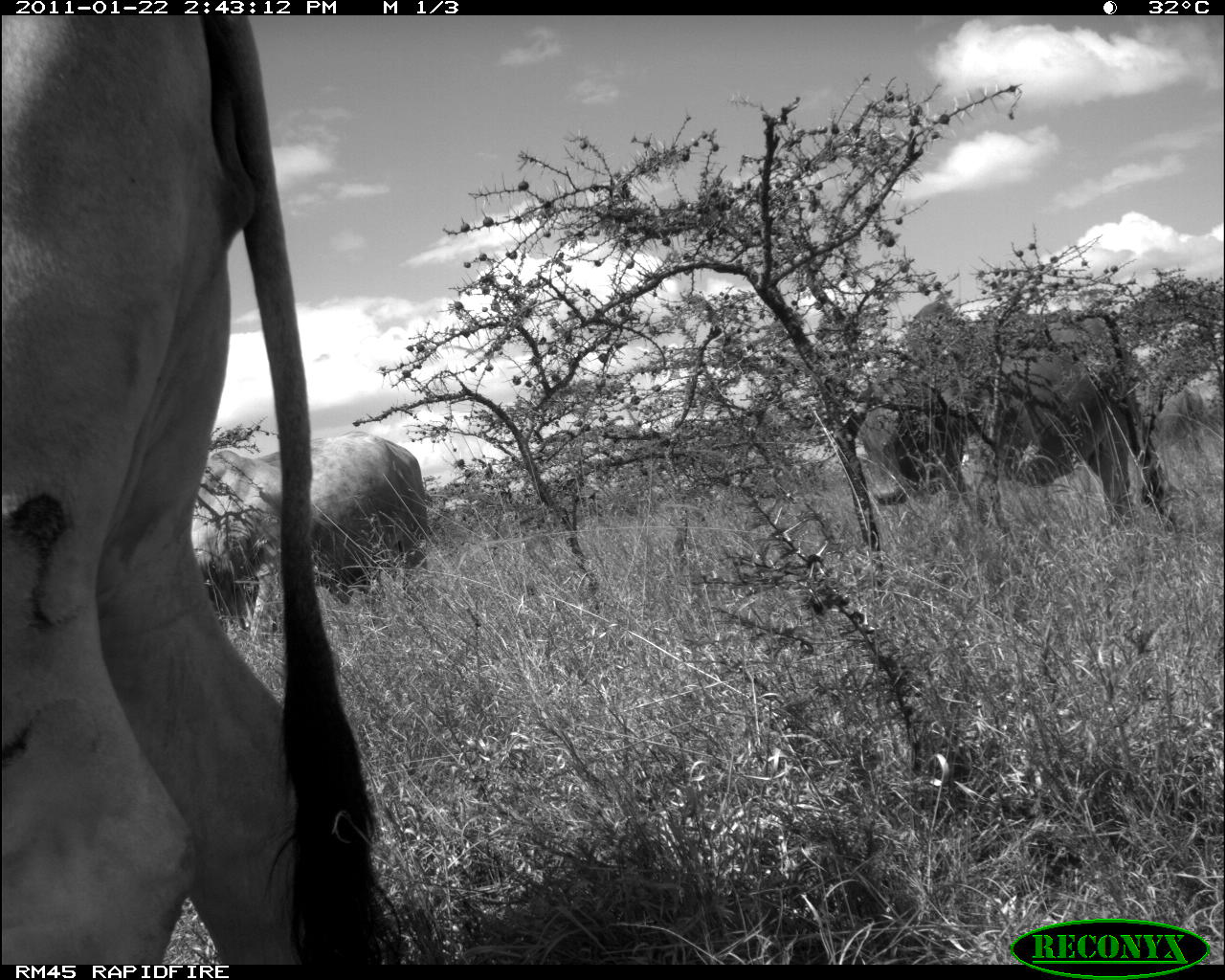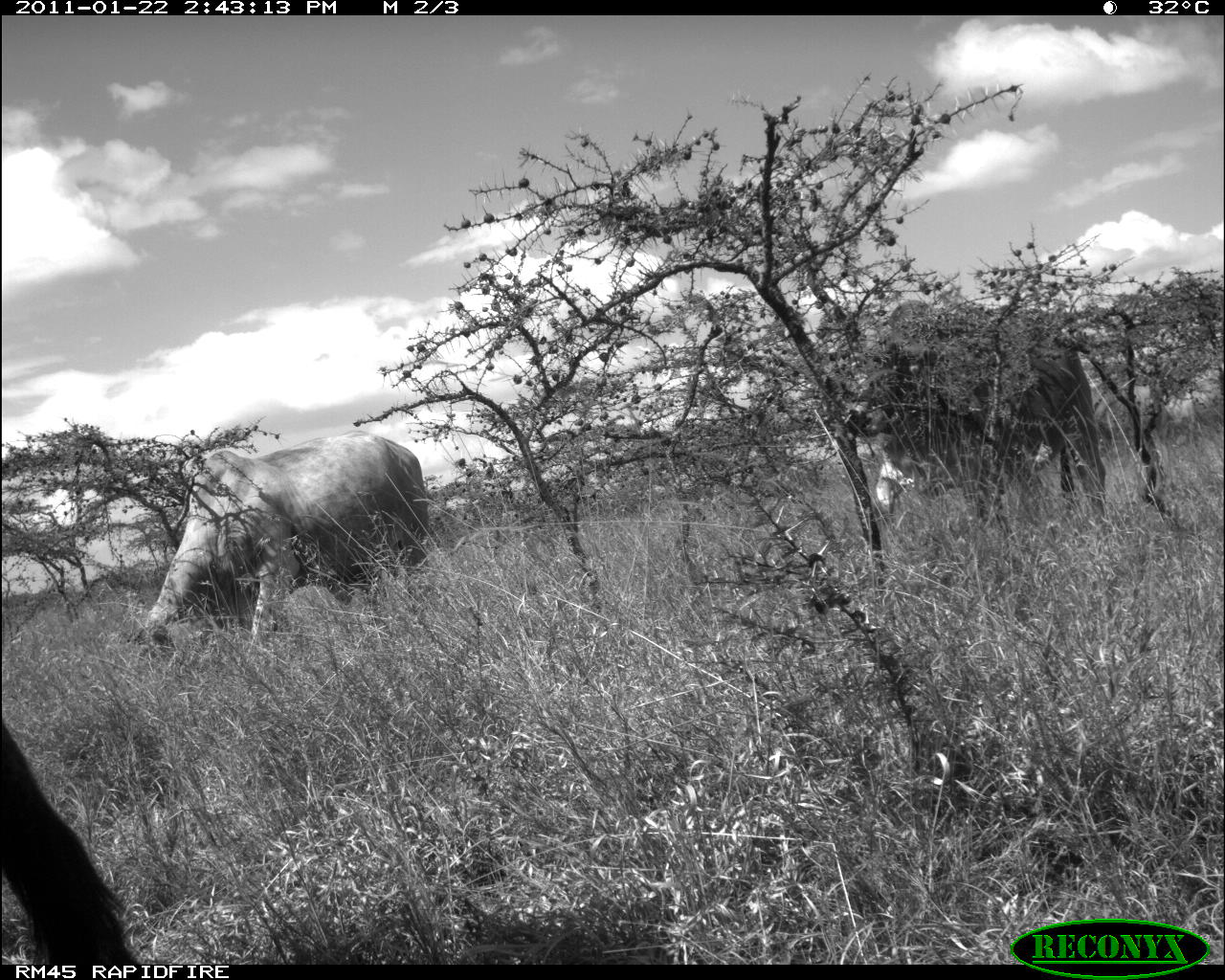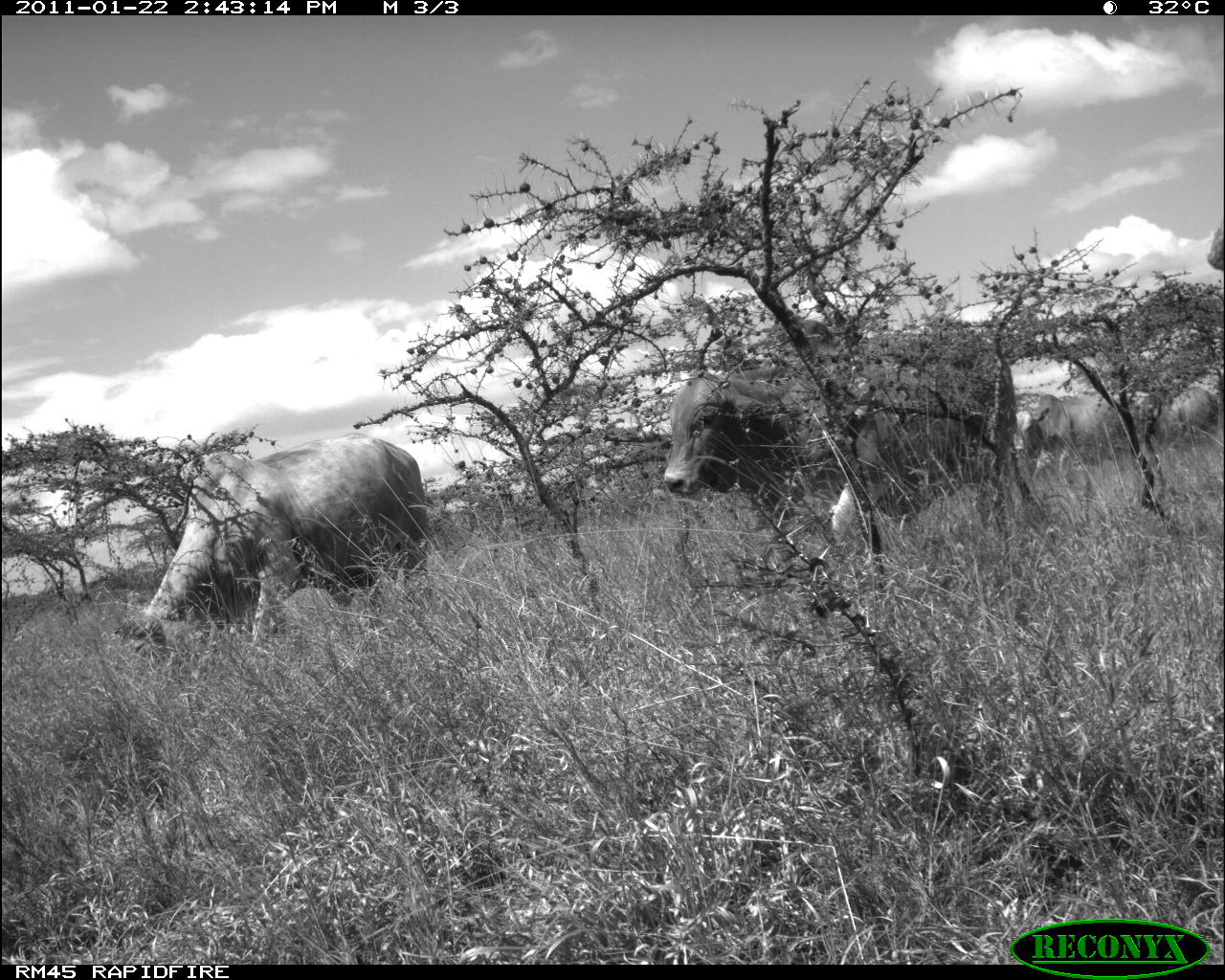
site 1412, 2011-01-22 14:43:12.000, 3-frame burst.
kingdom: Animalia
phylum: Chordata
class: Mammalia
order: Artiodactyla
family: Bovidae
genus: Bos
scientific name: Bos taurus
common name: domestic cattle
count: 1